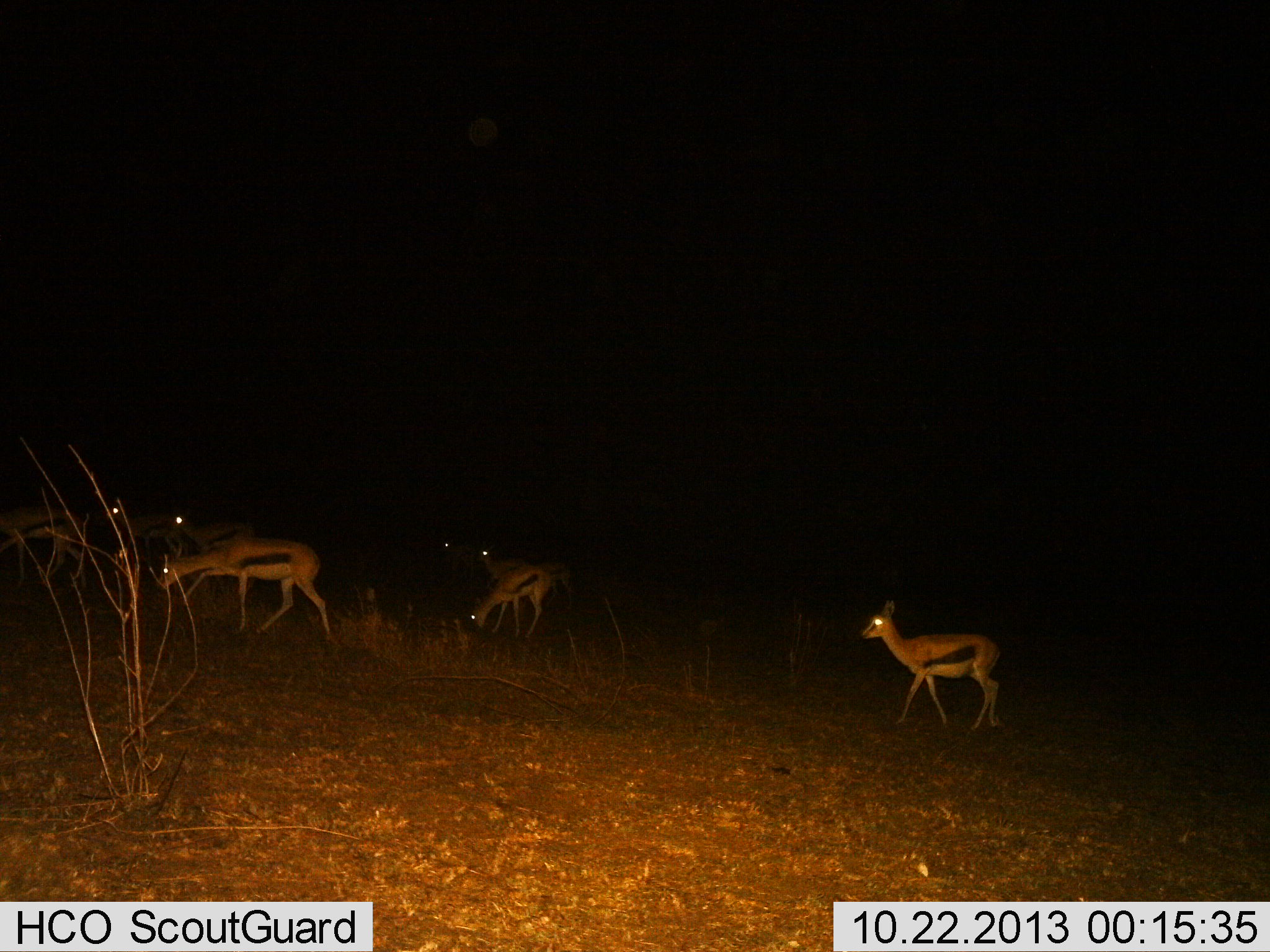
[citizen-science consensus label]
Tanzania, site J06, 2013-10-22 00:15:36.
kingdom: Animalia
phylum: Chordata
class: Mammalia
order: Artiodactyla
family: Bovidae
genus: Eudorcas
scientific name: Eudorcas thomsonii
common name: thomson's gazelle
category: gazellethomsons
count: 7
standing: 30%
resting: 0%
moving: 90%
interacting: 0%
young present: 10%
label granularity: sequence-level